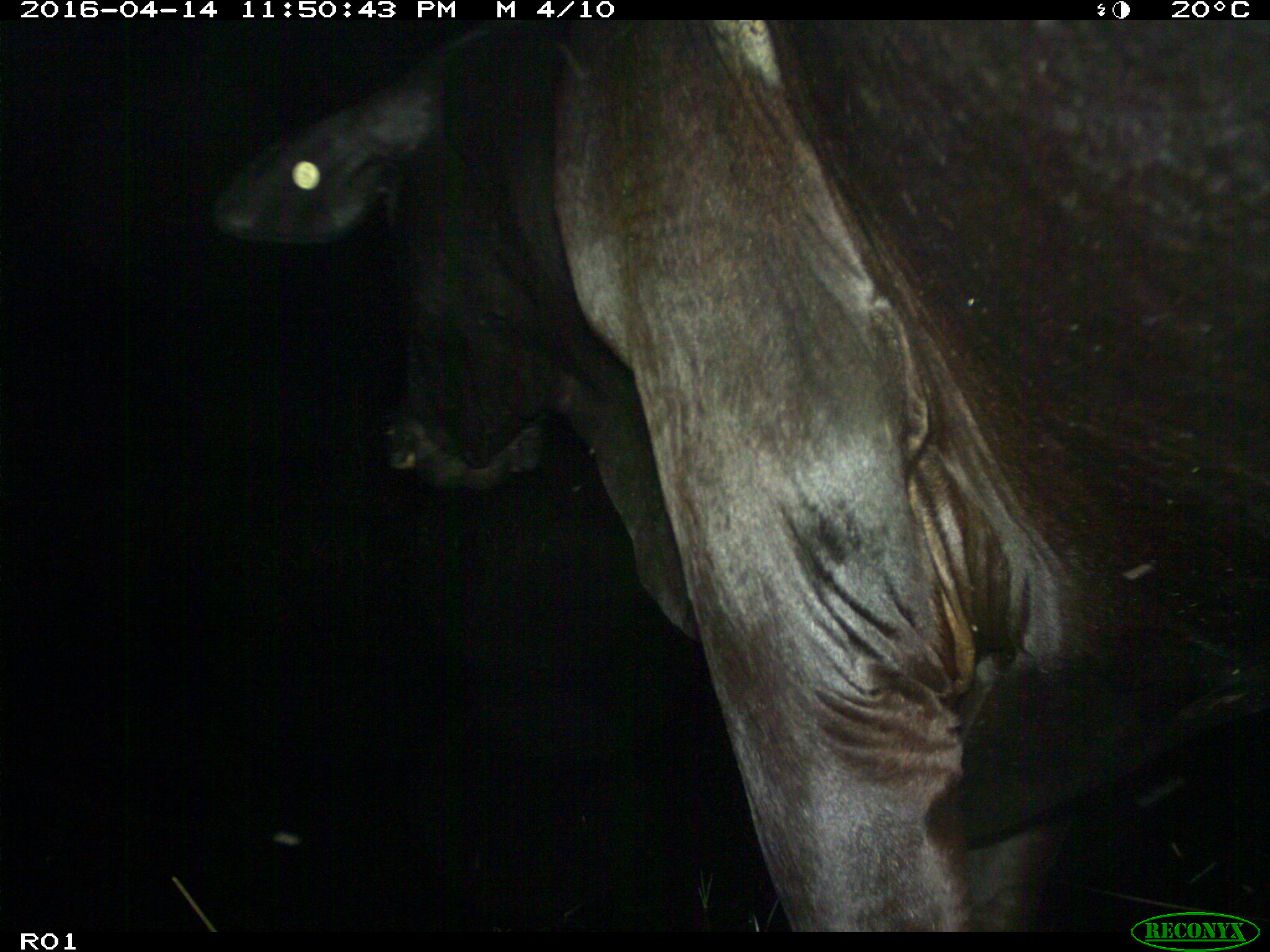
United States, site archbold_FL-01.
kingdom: Animalia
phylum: Chordata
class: Mammalia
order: Artiodactyla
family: Bovidae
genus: Bos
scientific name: Bos taurus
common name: domestic cow